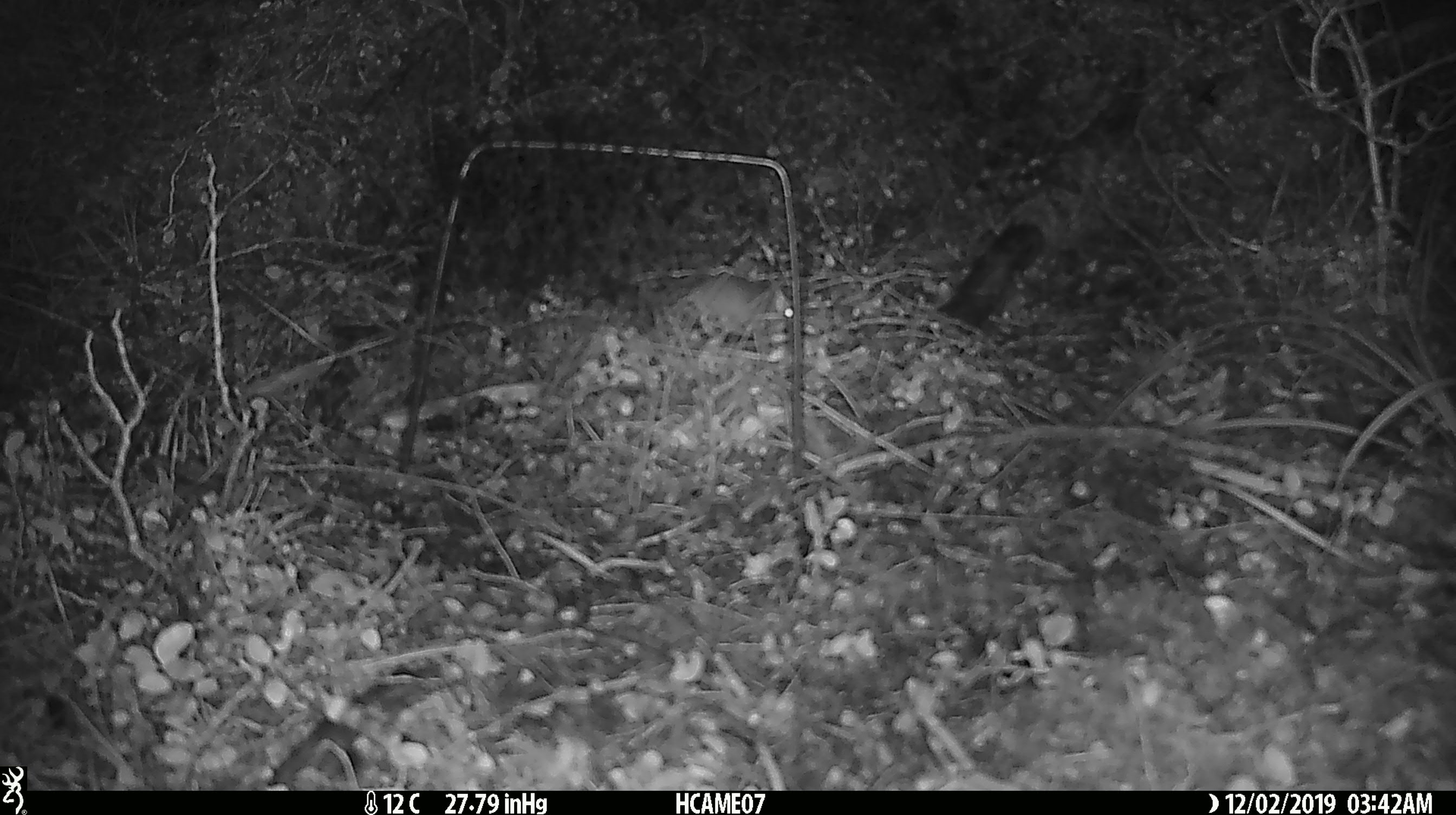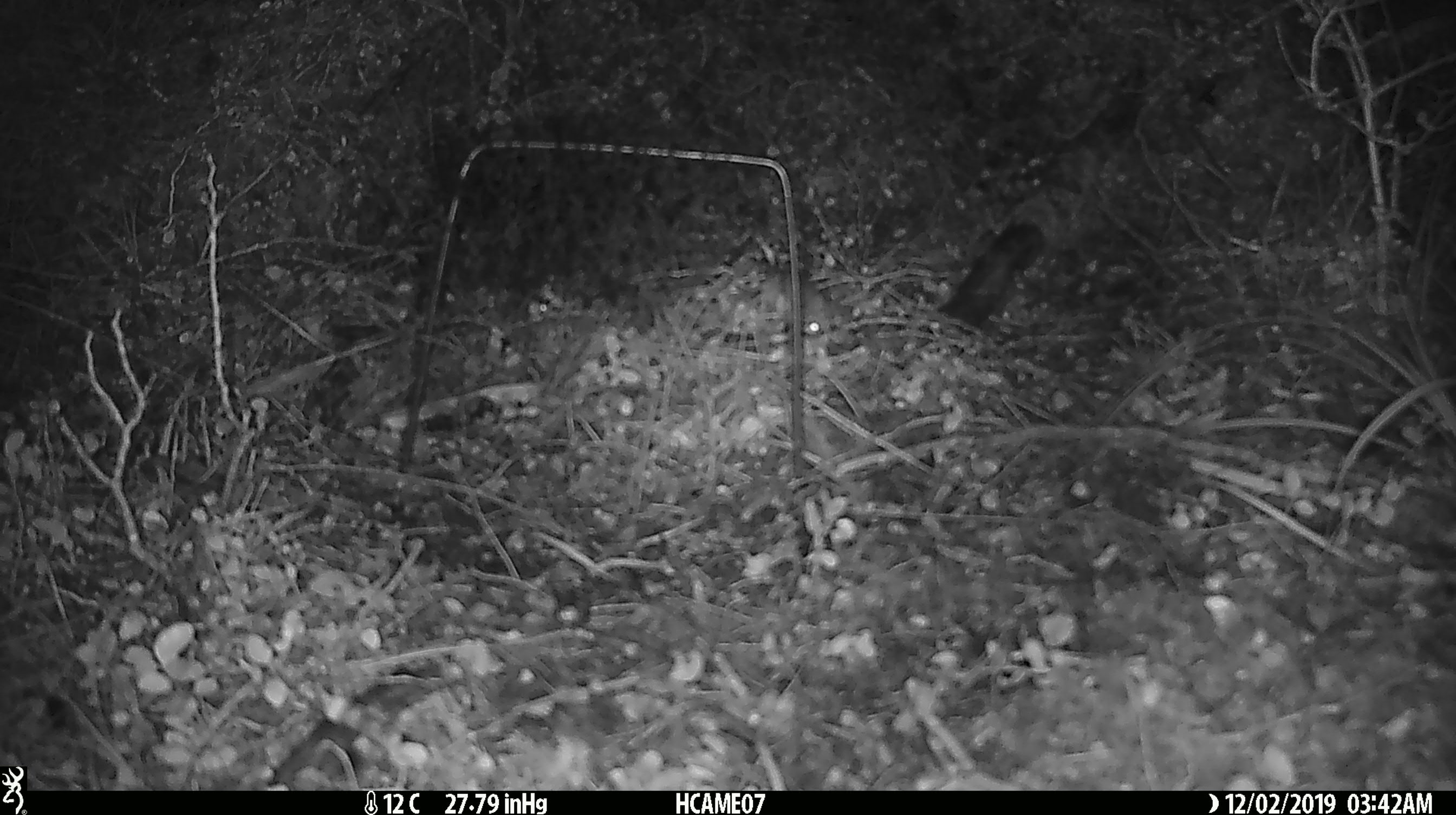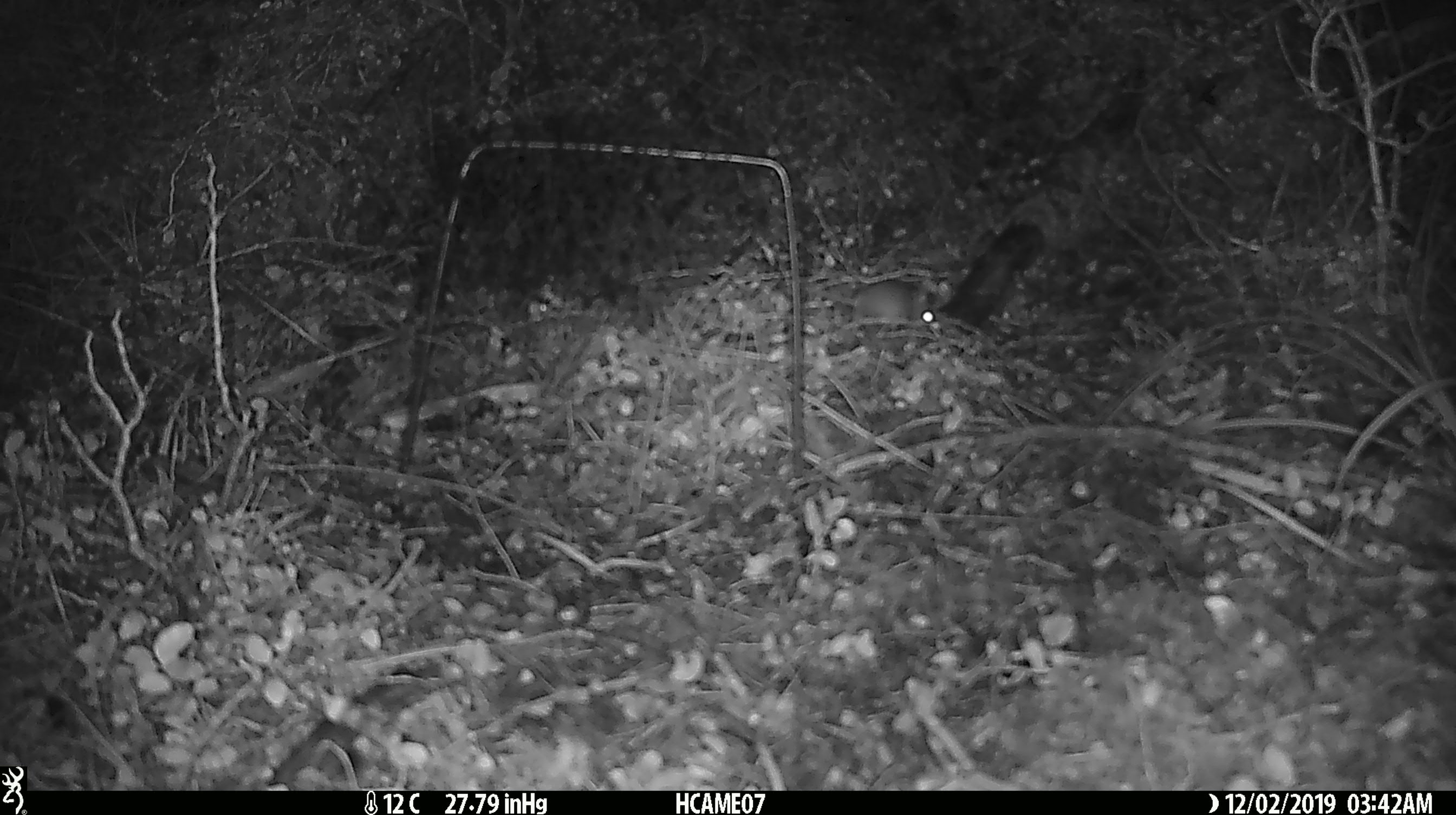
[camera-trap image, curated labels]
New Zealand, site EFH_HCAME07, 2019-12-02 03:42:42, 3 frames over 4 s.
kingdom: Animalia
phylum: Chordata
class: Mammalia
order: Rodentia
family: Muridae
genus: Mus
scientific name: Mus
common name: mouse